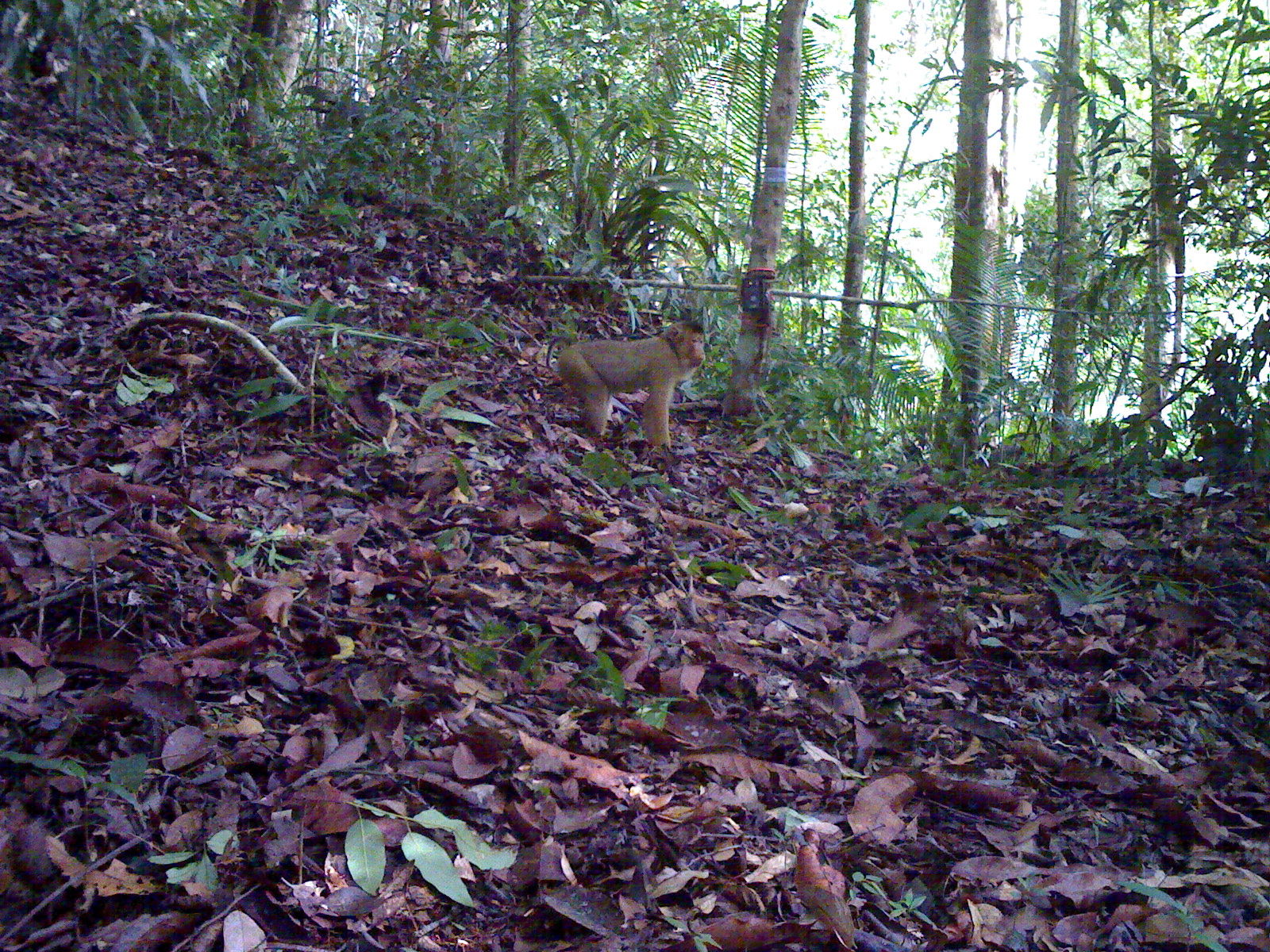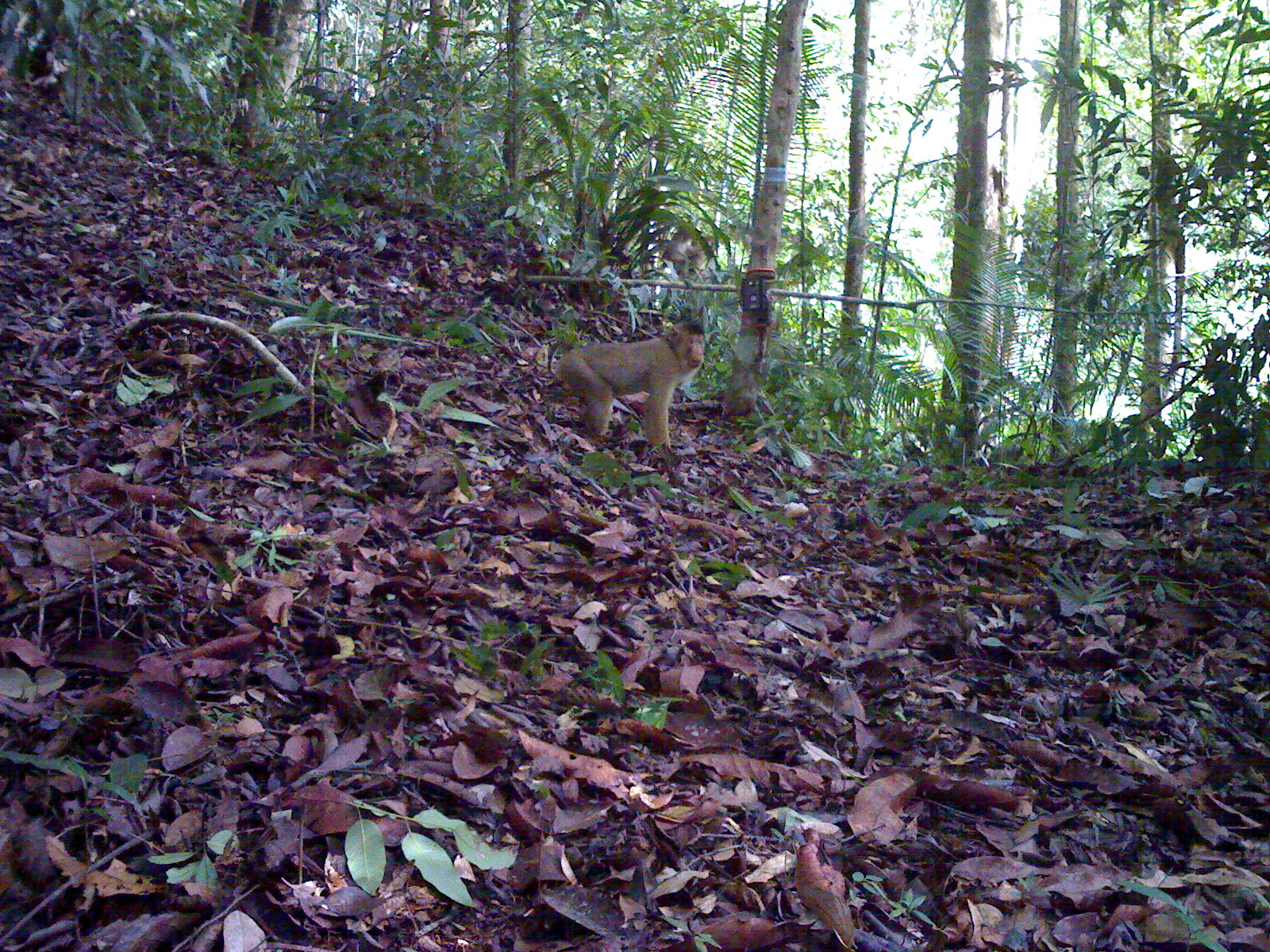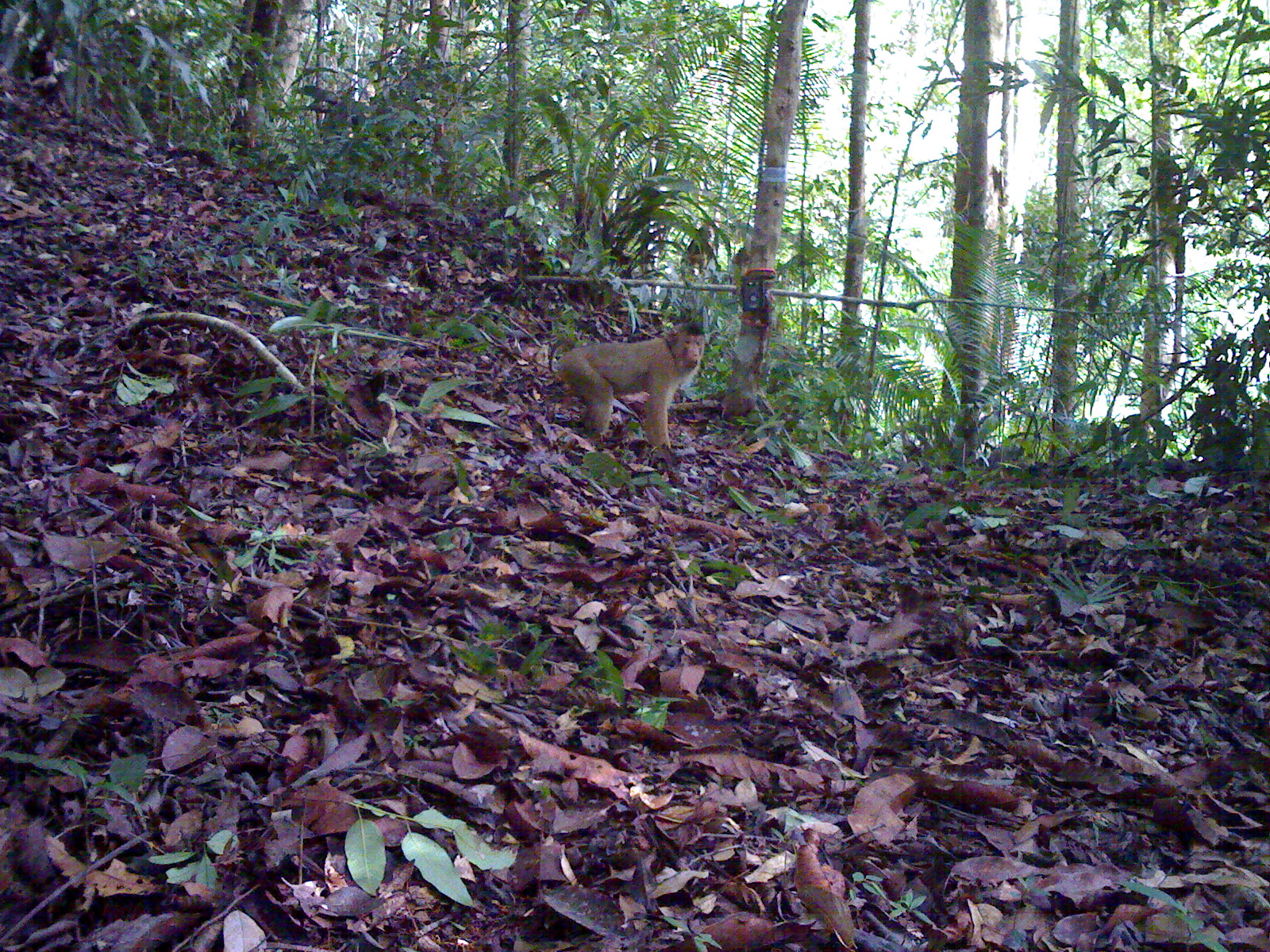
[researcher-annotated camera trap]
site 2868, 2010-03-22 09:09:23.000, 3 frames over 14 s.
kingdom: Animalia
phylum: Chordata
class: Mammalia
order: Primates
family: Cercopithecidae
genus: Macaca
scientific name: Macaca nemestrina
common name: southern pig-tailed macaque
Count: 1.